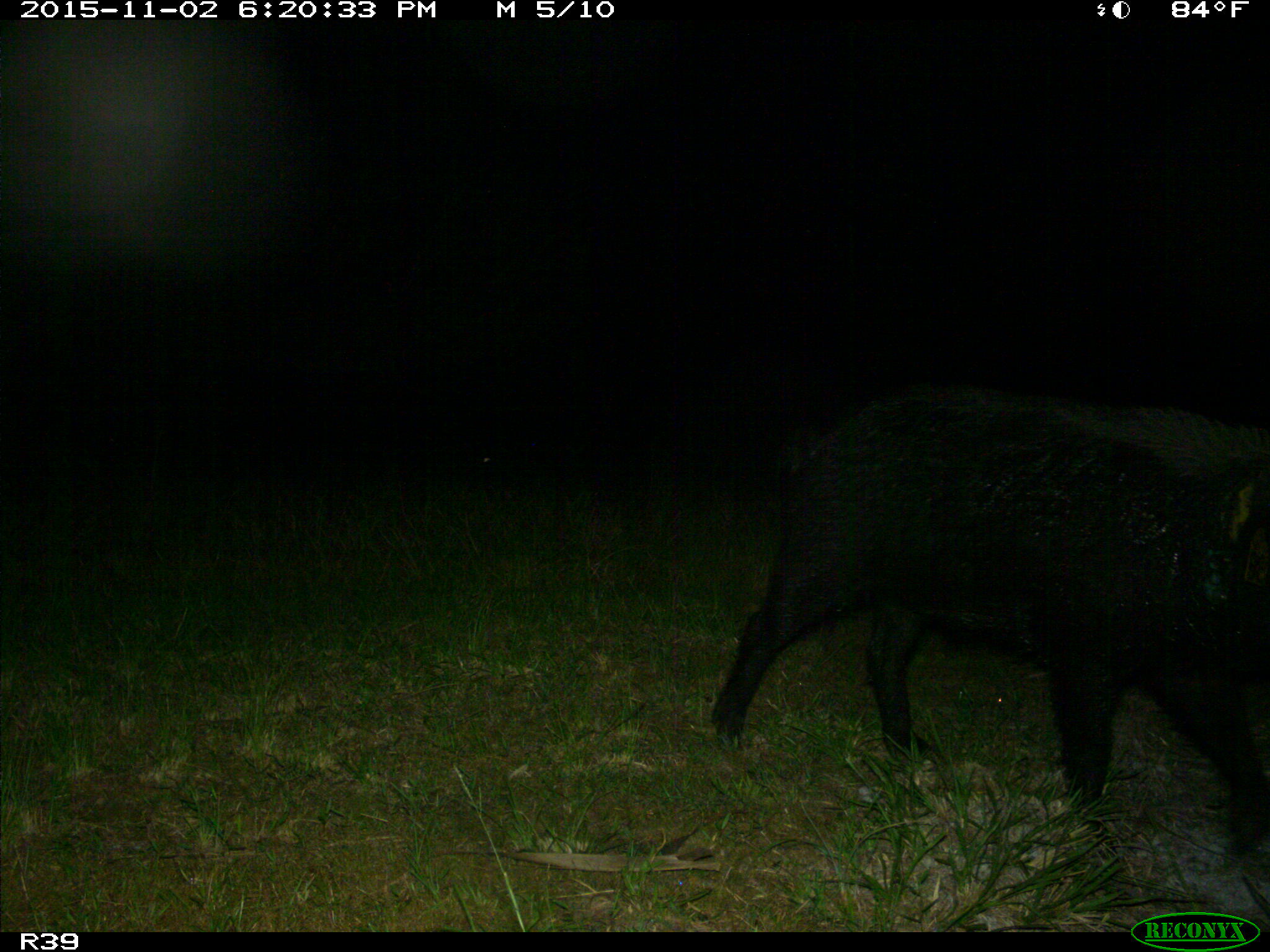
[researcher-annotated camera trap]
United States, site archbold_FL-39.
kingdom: Animalia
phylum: Chordata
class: Mammalia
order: Artiodactyla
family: Suidae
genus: Sus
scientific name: Sus scrofa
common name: wild boar